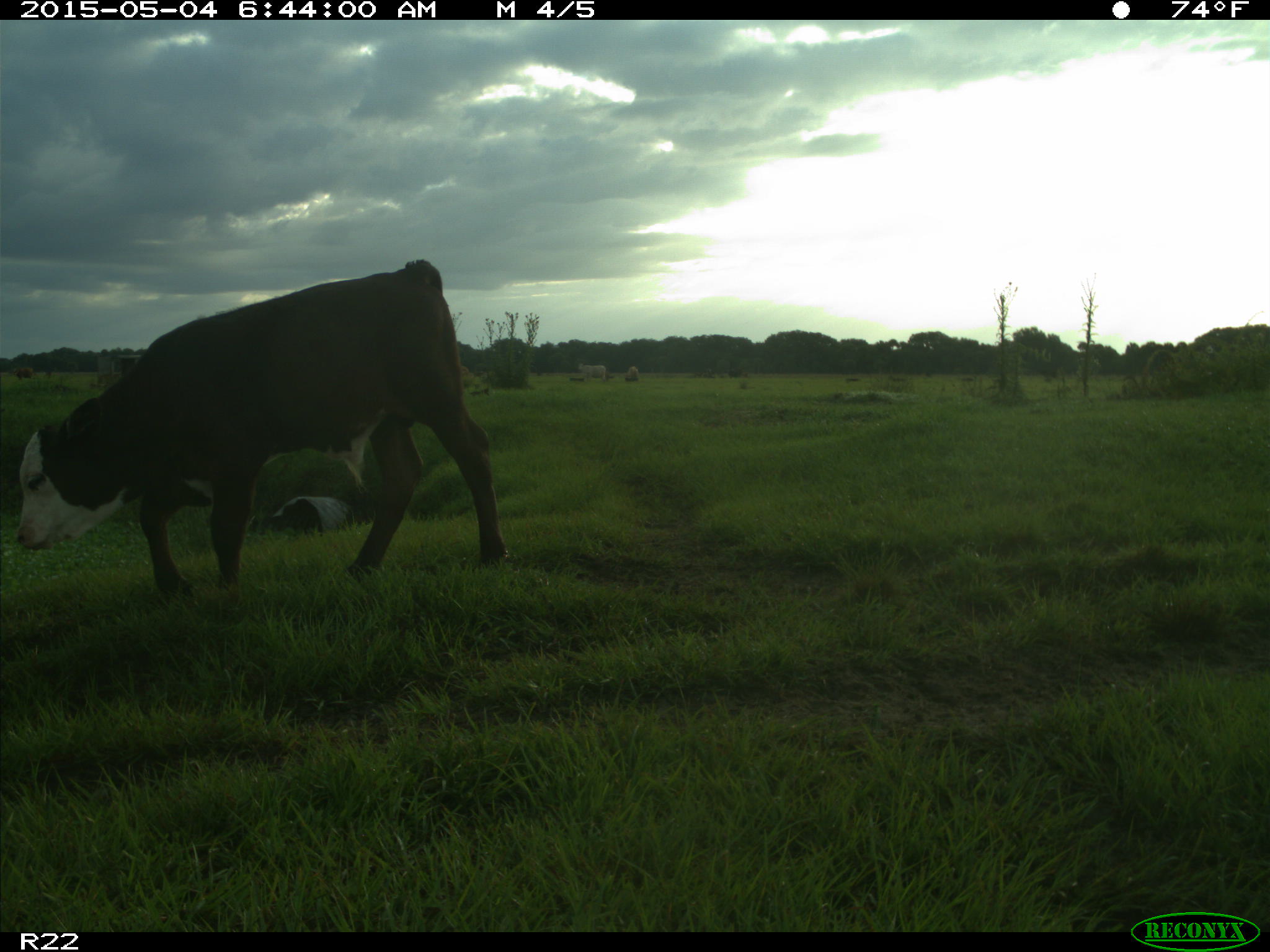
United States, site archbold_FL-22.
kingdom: Animalia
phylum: Chordata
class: Mammalia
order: Artiodactyla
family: Bovidae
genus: Bos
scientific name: Bos taurus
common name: domestic cow